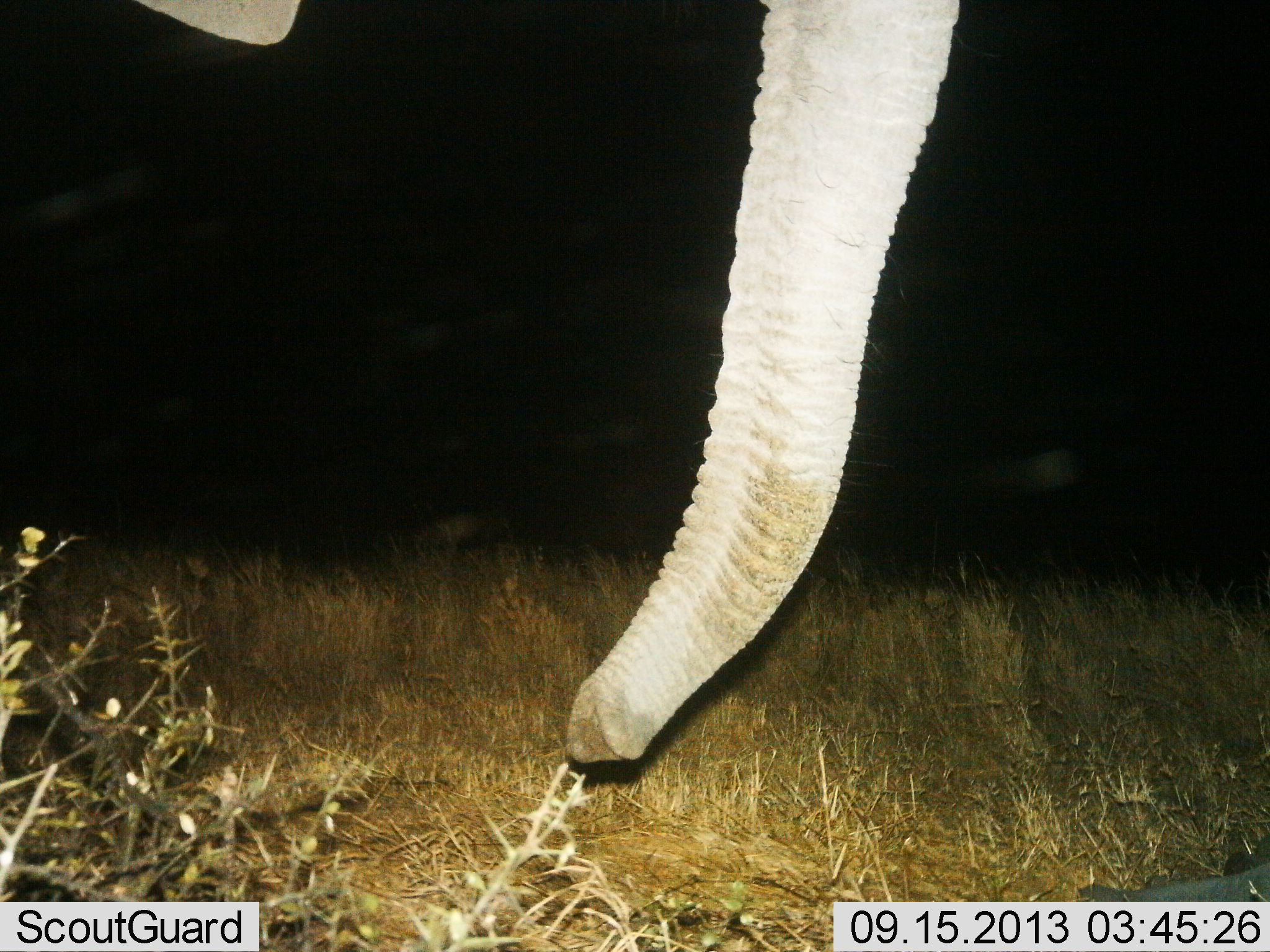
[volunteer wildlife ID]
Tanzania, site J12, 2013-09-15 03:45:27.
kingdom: Animalia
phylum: Chordata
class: Mammalia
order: Proboscidea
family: Elephantidae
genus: Loxodonta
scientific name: Loxodonta africana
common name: african bush elephant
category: elephant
Elephant (african bush elephant) (Loxodonta africana), count 1. Behavior (volunteer vote fractions): standing 80%, resting 0%, moving 10%, interacting 0%. Young present (vote fraction): 0%. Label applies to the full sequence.